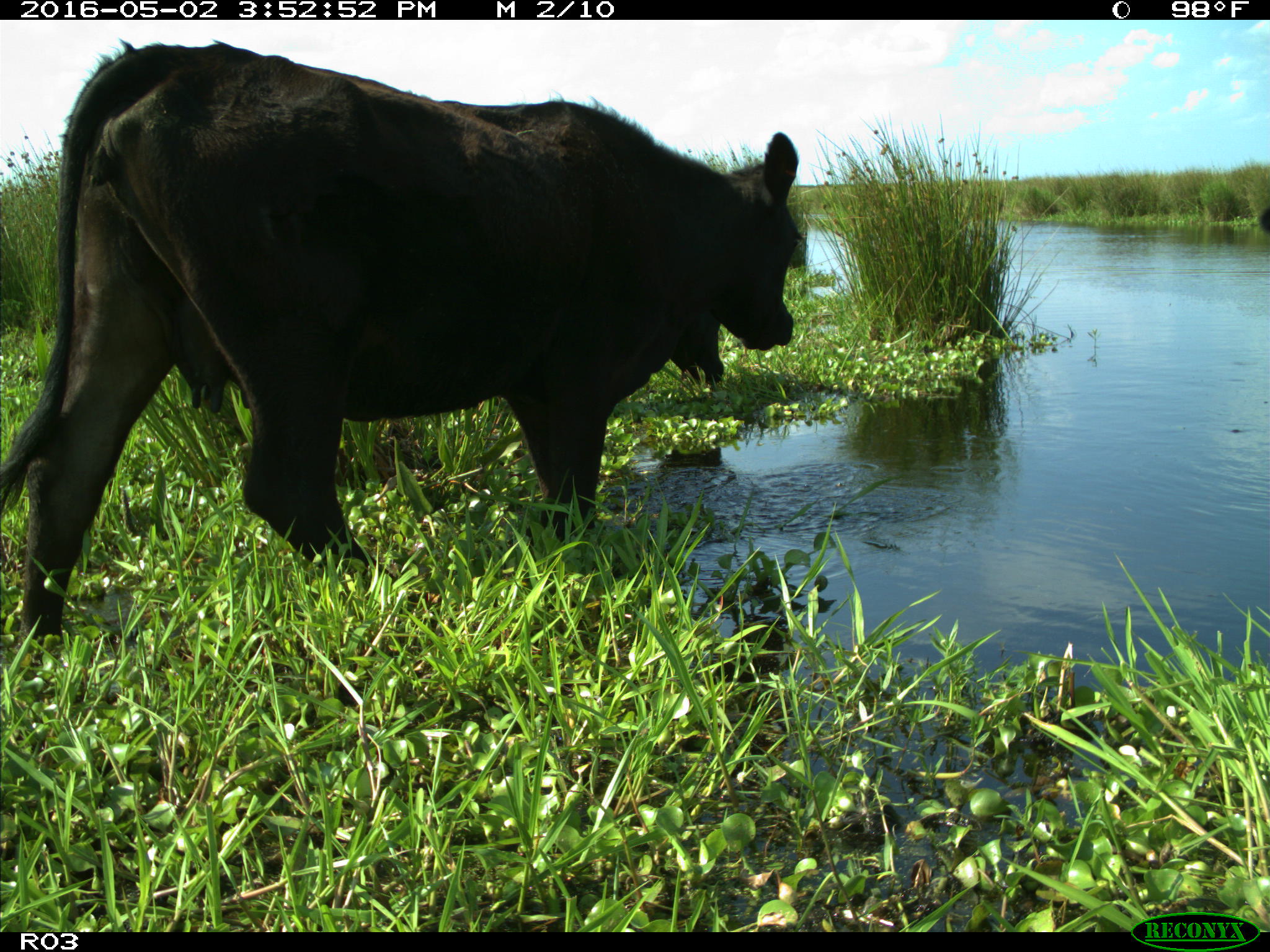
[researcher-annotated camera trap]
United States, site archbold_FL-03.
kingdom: Animalia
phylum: Chordata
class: Mammalia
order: Artiodactyla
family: Bovidae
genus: Bos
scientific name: Bos taurus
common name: domestic cow